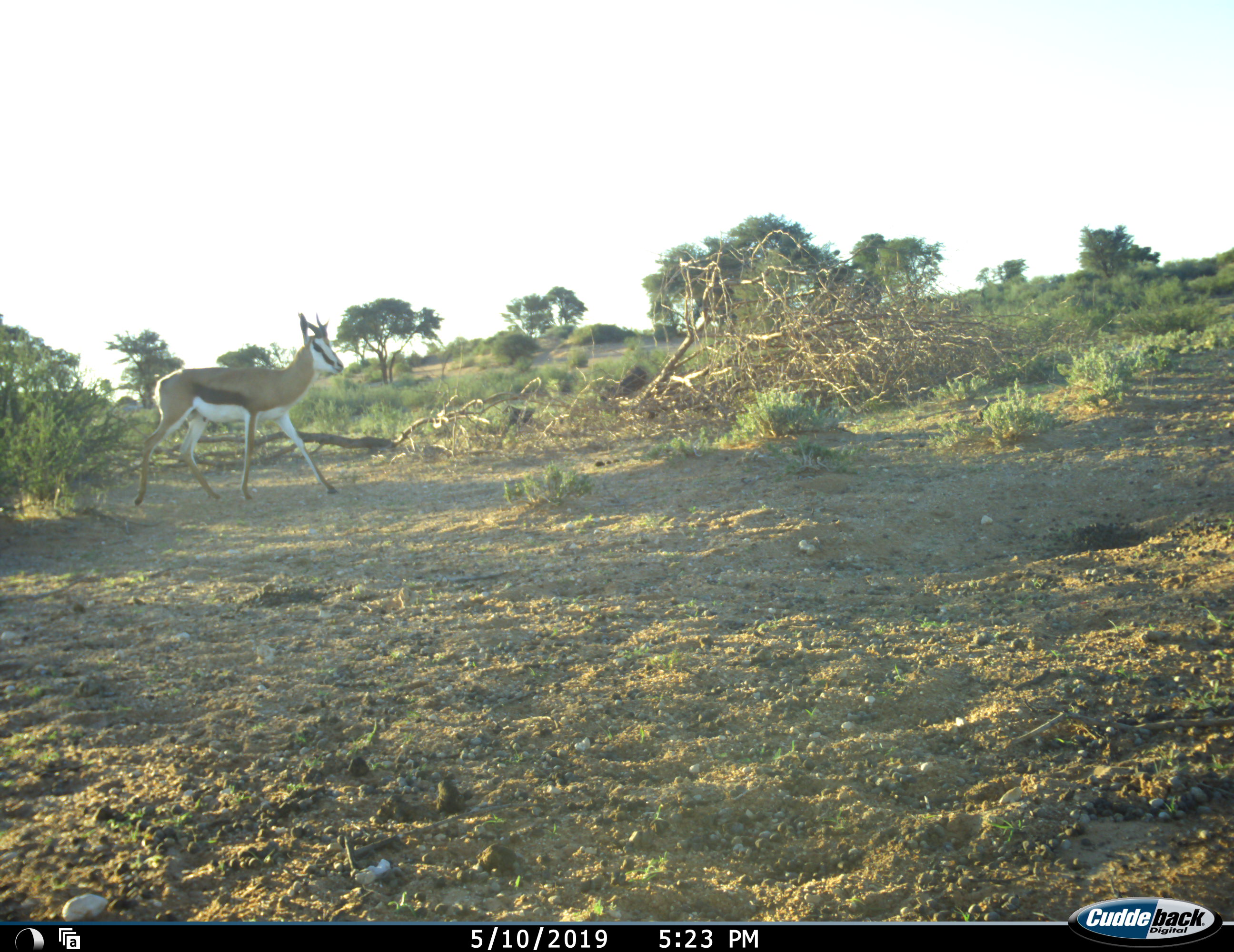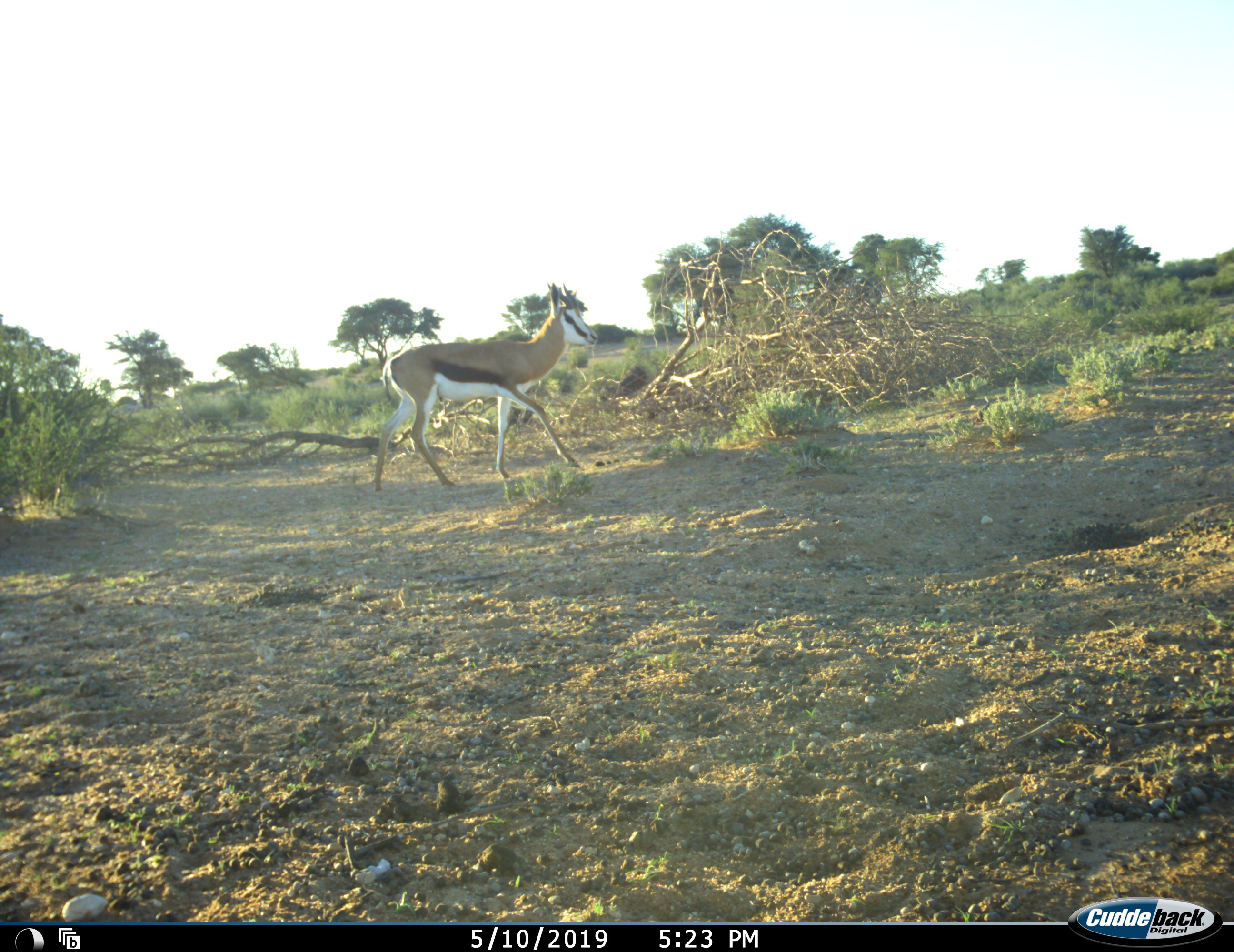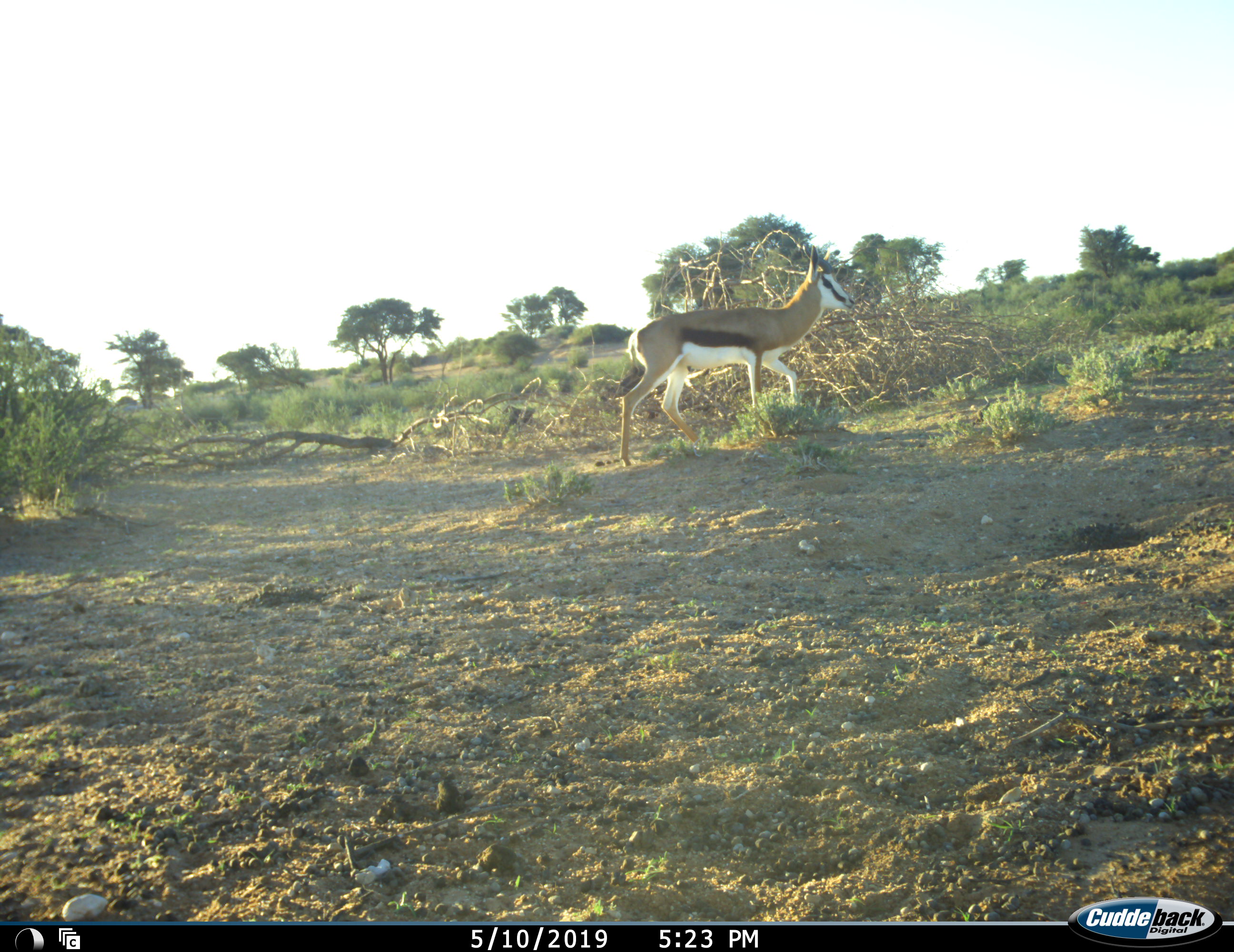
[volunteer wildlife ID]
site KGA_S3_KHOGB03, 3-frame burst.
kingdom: Animalia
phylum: Chordata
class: Mammalia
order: Artiodactyla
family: Bovidae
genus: Antidorcas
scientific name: Antidorcas marsupialis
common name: springbok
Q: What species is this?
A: Springbok (Antidorcas marsupialis).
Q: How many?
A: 1.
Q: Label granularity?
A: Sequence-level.